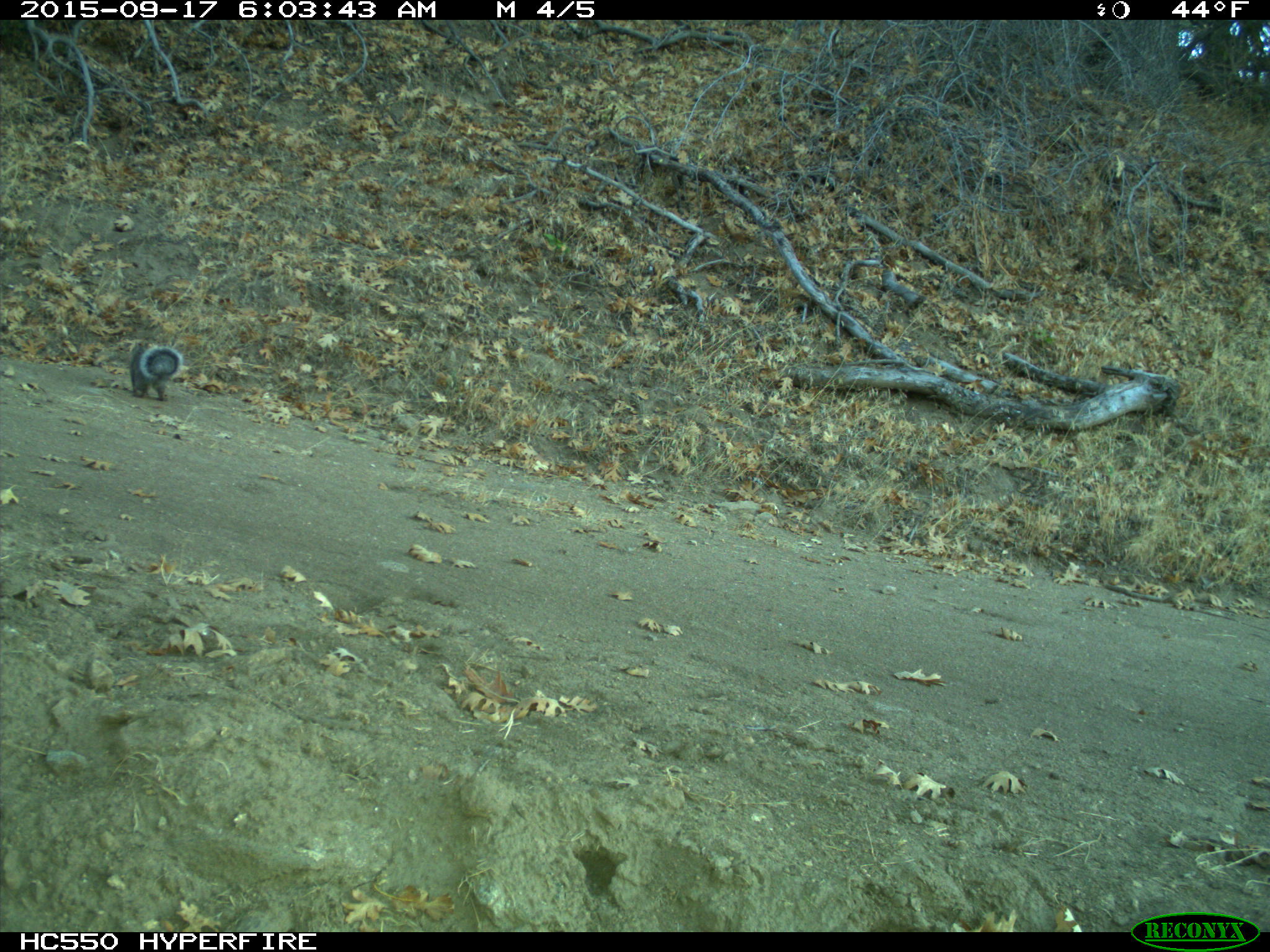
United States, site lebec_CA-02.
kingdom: Animalia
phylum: Chordata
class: Mammalia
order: Rodentia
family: Sciuridae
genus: Sciurus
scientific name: Sciurus carolinensis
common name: eastern gray squirrel